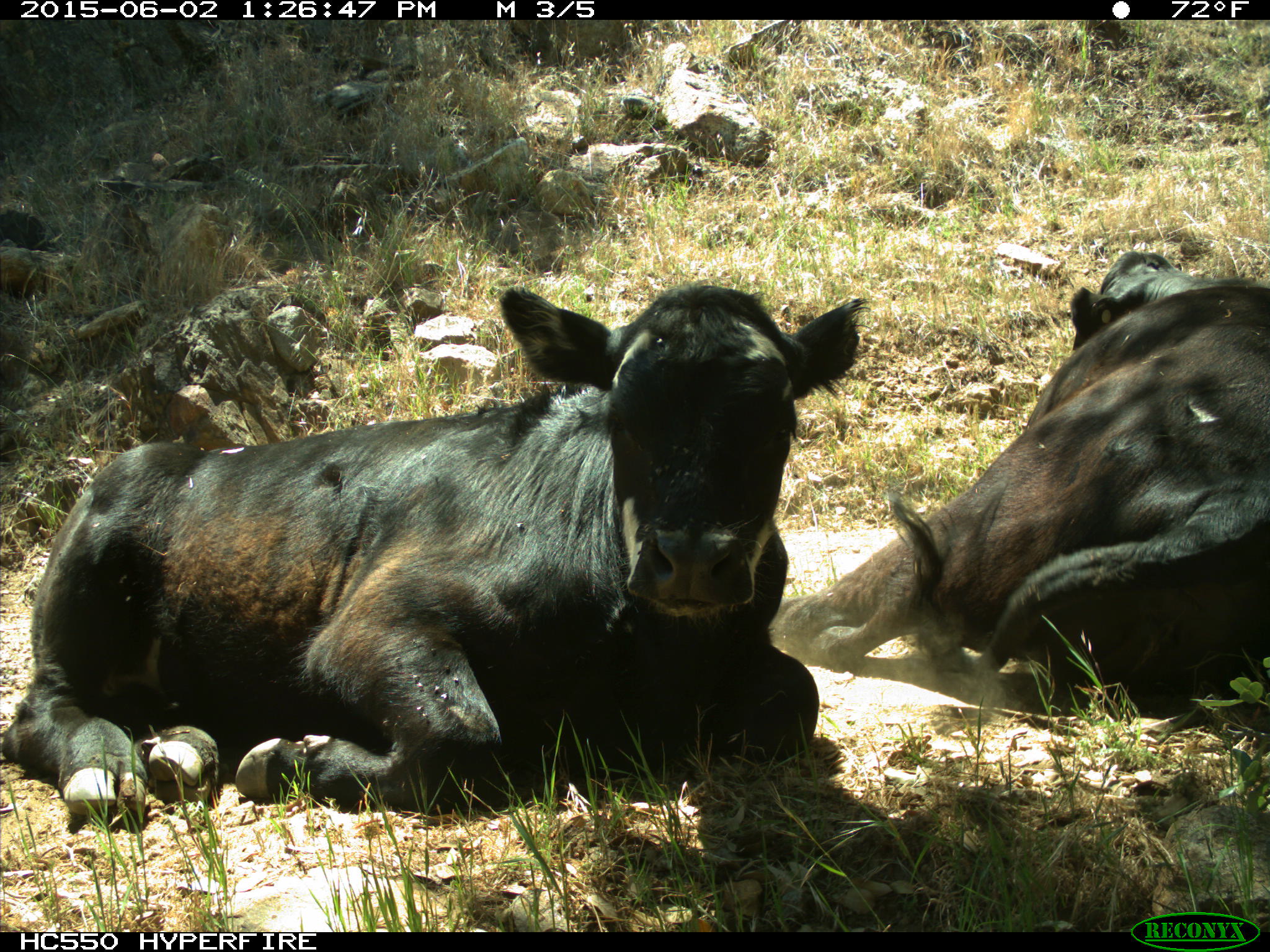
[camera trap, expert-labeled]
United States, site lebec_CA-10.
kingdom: Animalia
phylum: Chordata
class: Mammalia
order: Artiodactyla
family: Bovidae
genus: Bos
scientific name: Bos taurus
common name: domestic cow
Bos taurus (domestic cow).